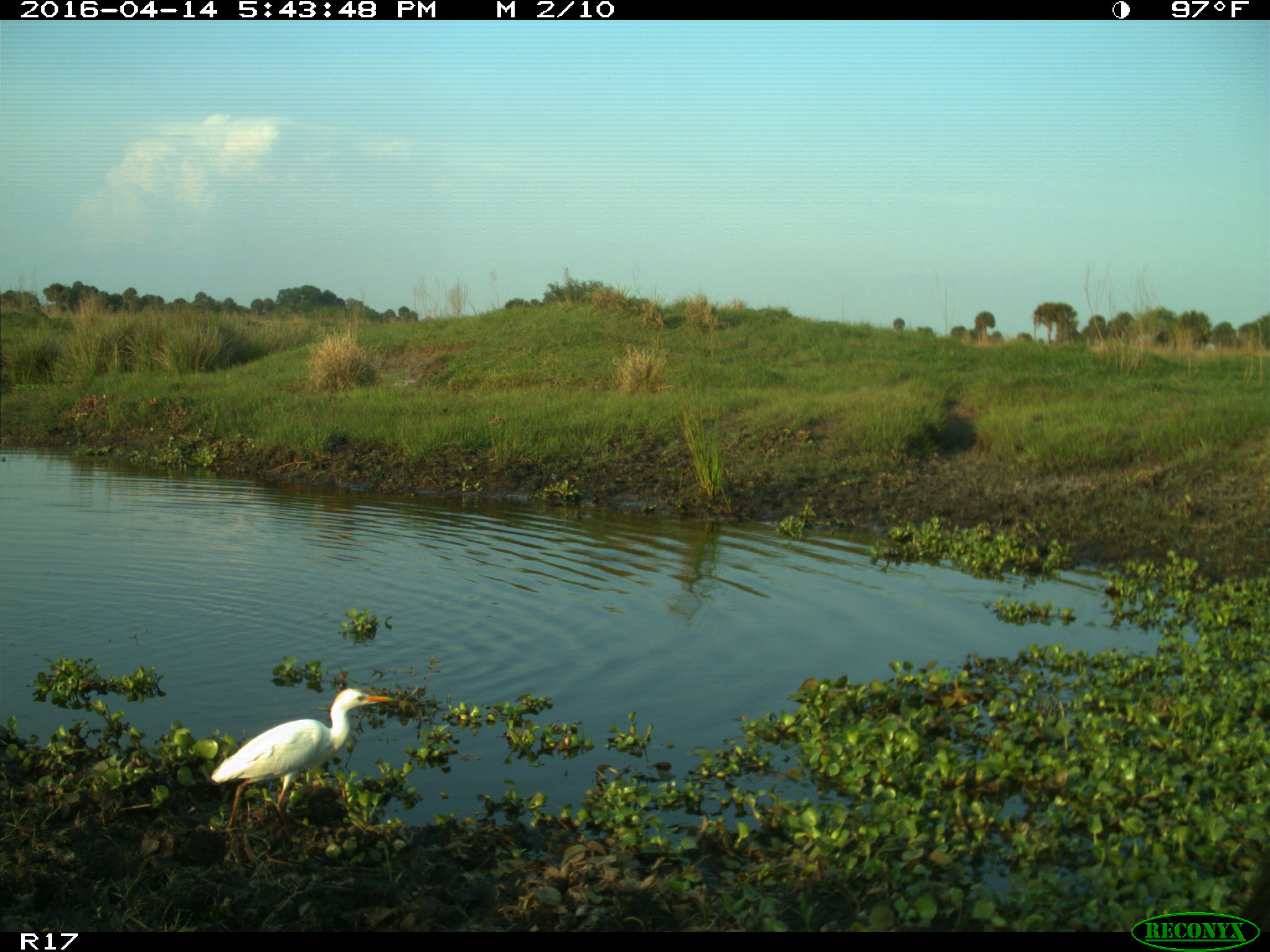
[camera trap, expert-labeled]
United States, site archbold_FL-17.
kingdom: Animalia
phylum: Chordata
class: Aves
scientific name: Aves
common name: birds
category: unidentified bird